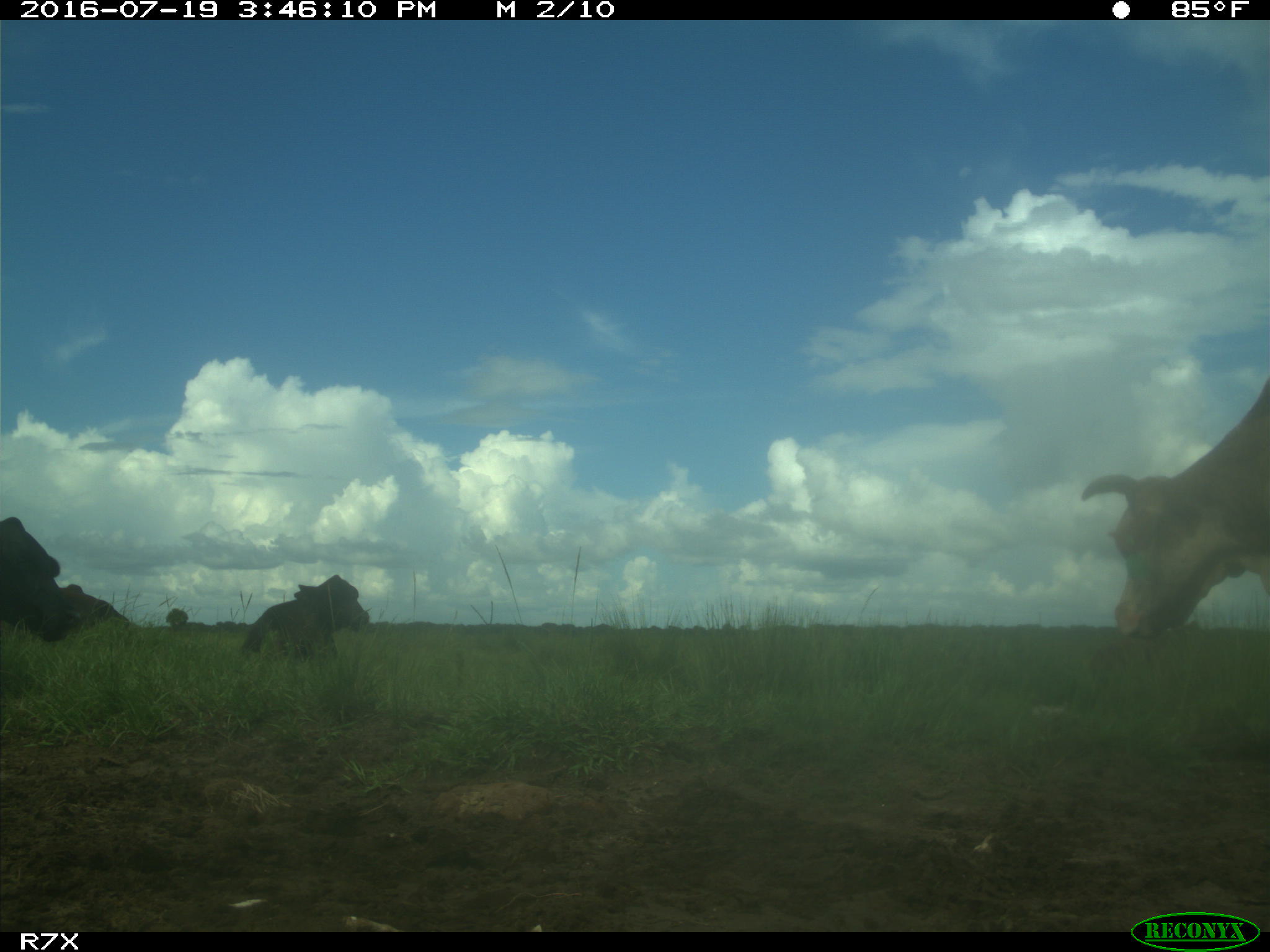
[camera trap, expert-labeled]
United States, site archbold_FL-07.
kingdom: Animalia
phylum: Chordata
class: Mammalia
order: Artiodactyla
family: Bovidae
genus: Bos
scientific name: Bos taurus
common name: domestic cow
Bos taurus (domestic cow).